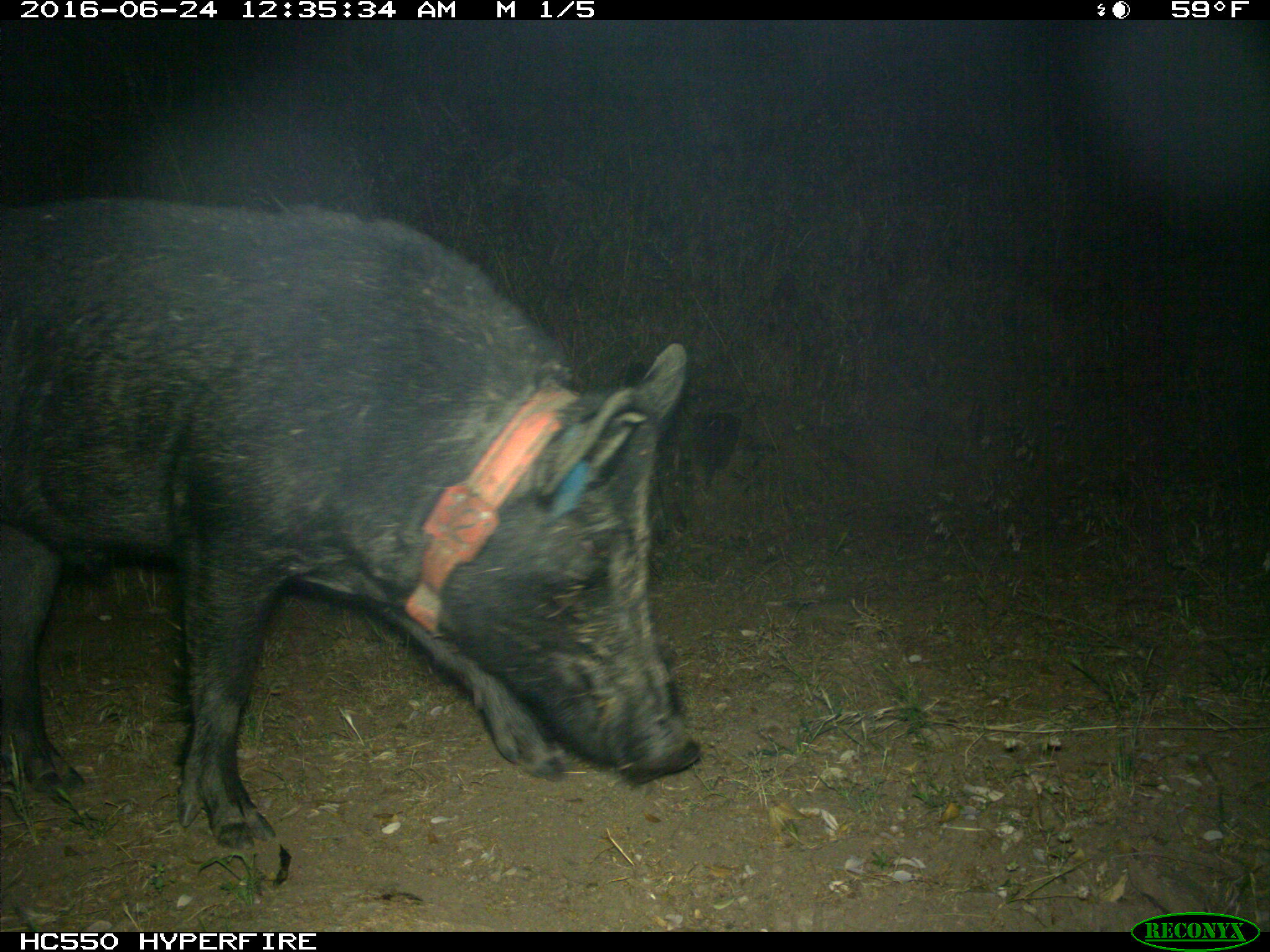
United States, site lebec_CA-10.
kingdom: Animalia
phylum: Chordata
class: Mammalia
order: Artiodactyla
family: Suidae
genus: Sus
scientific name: Sus scrofa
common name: wild boar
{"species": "Sus scrofa (wild boar)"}